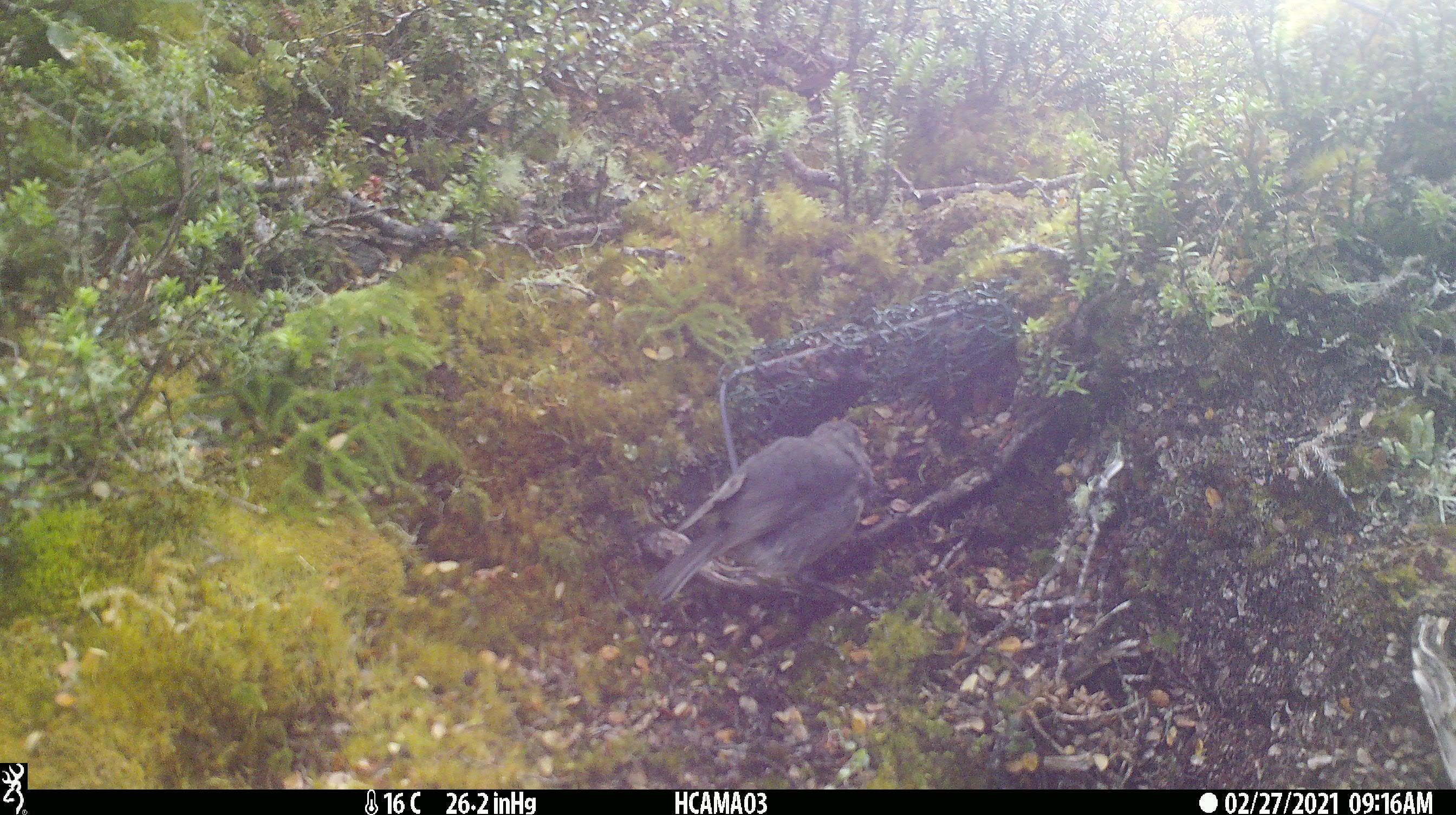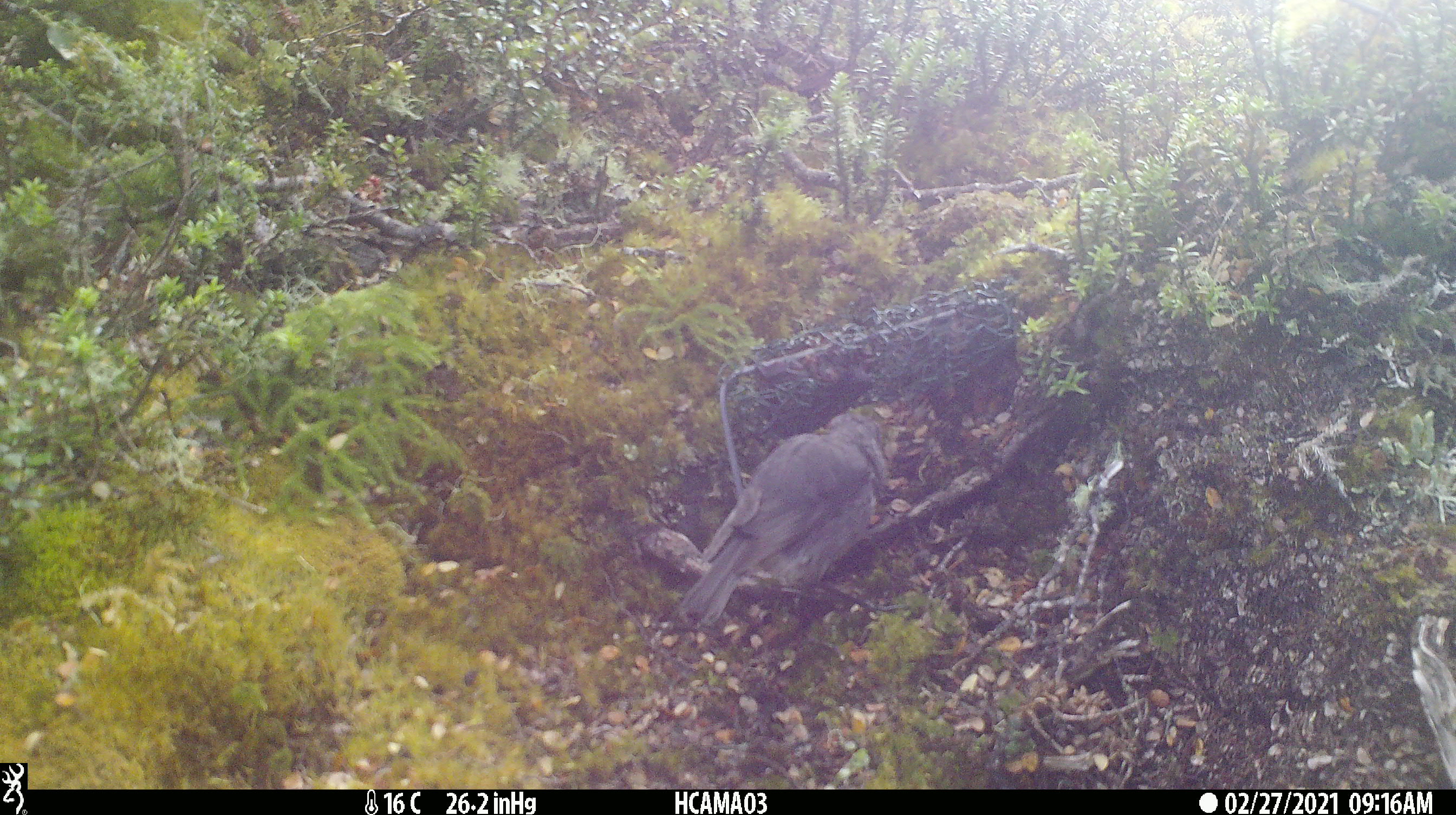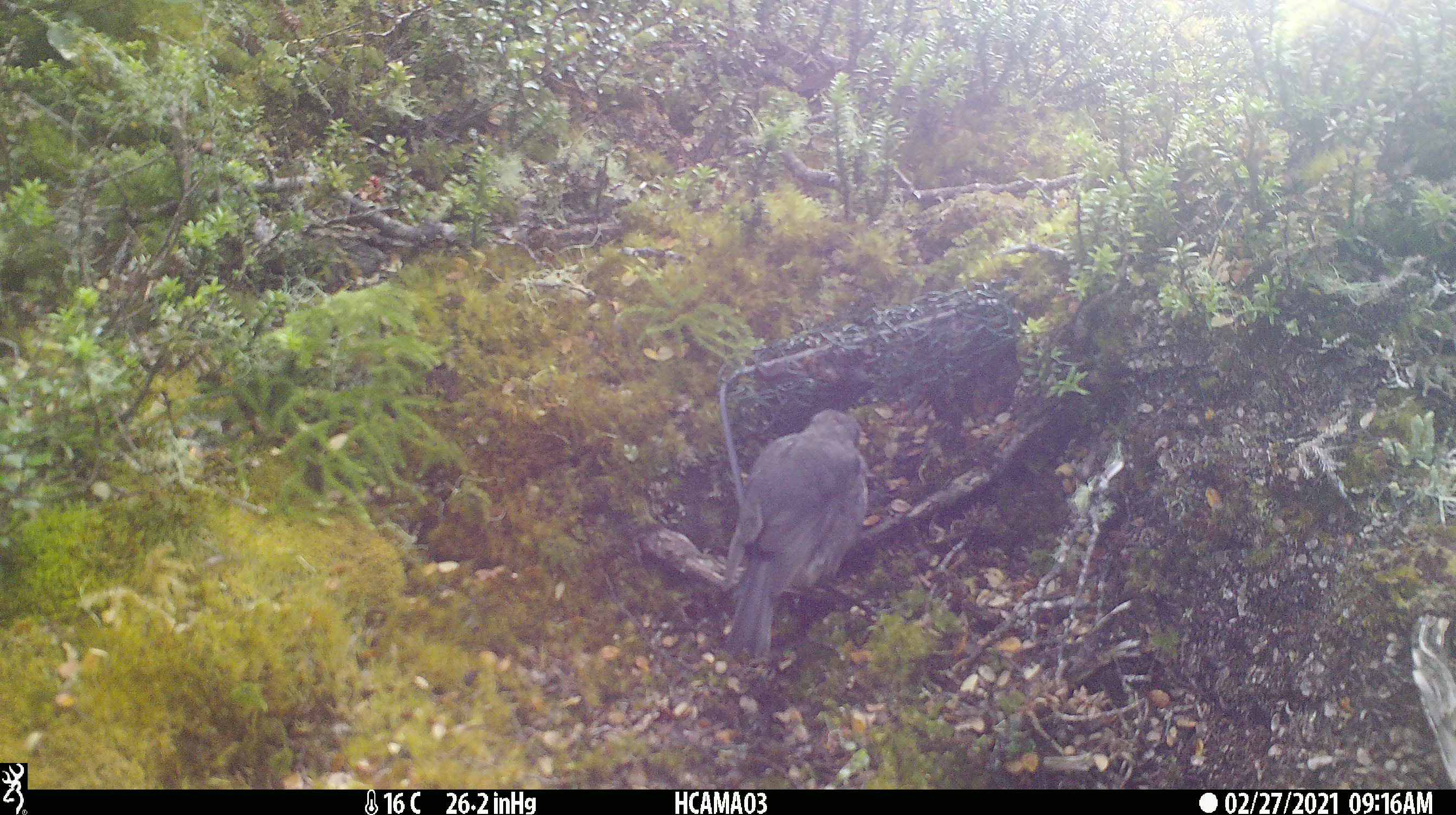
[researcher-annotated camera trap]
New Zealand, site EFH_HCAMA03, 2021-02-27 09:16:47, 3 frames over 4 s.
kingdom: Animalia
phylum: Chordata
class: Aves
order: Passeriformes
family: Petroicidae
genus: Petroica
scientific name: Petroica australis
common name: new zealand robin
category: robin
Robin (new zealand robin) (Petroica australis).